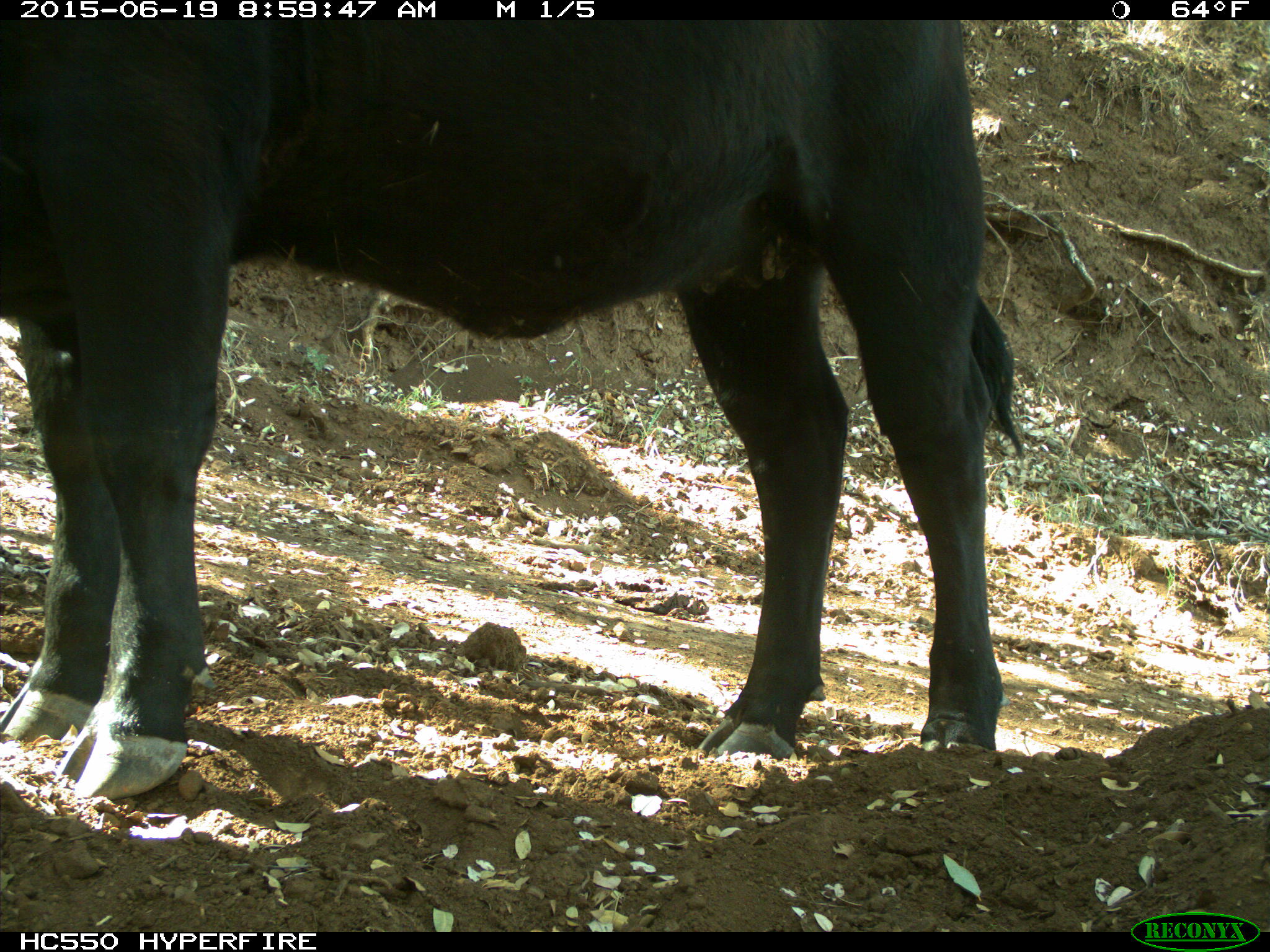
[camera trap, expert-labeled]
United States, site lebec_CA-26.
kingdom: Animalia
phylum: Chordata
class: Mammalia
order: Artiodactyla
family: Bovidae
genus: Bos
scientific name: Bos taurus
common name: domestic cow